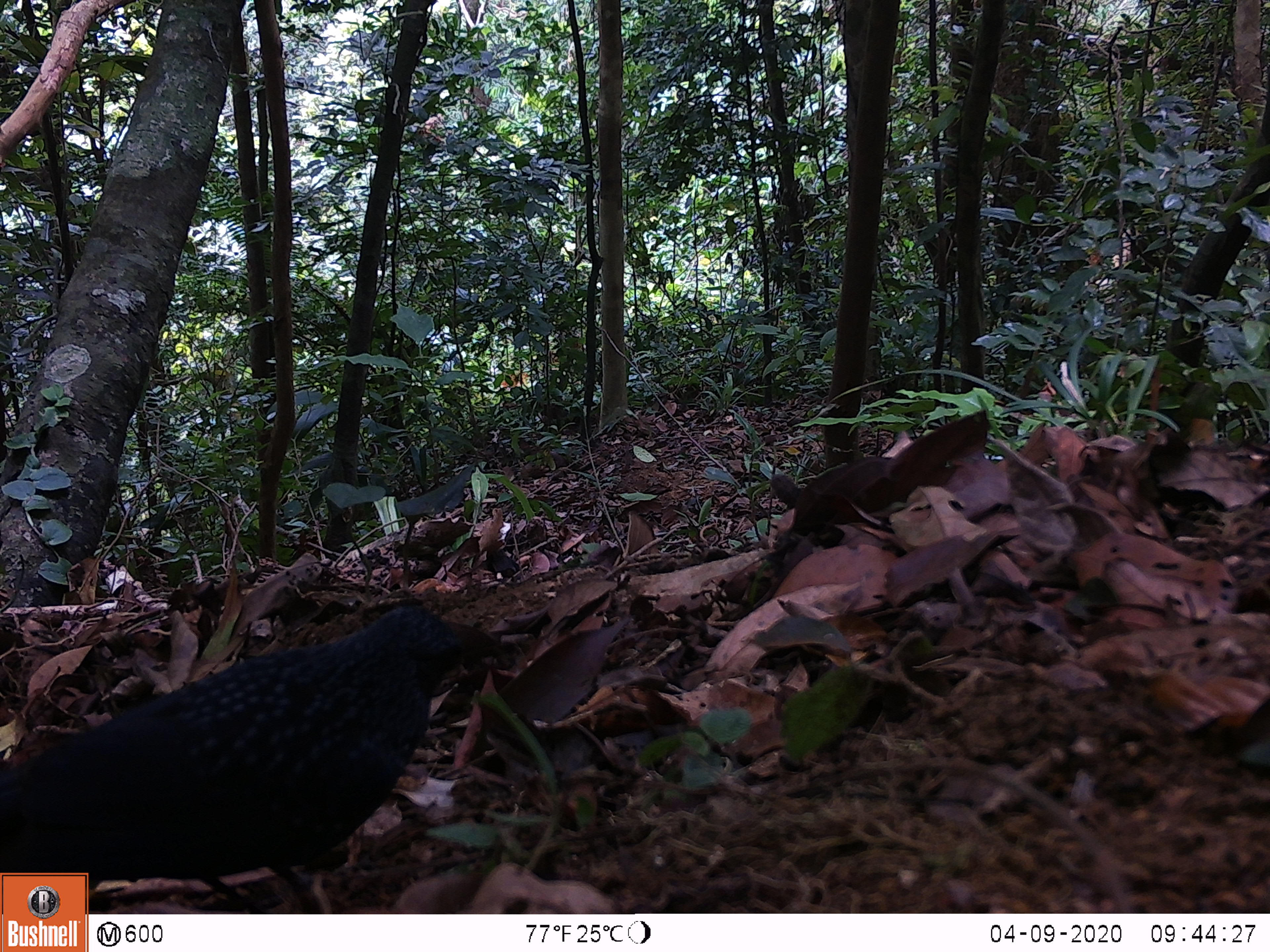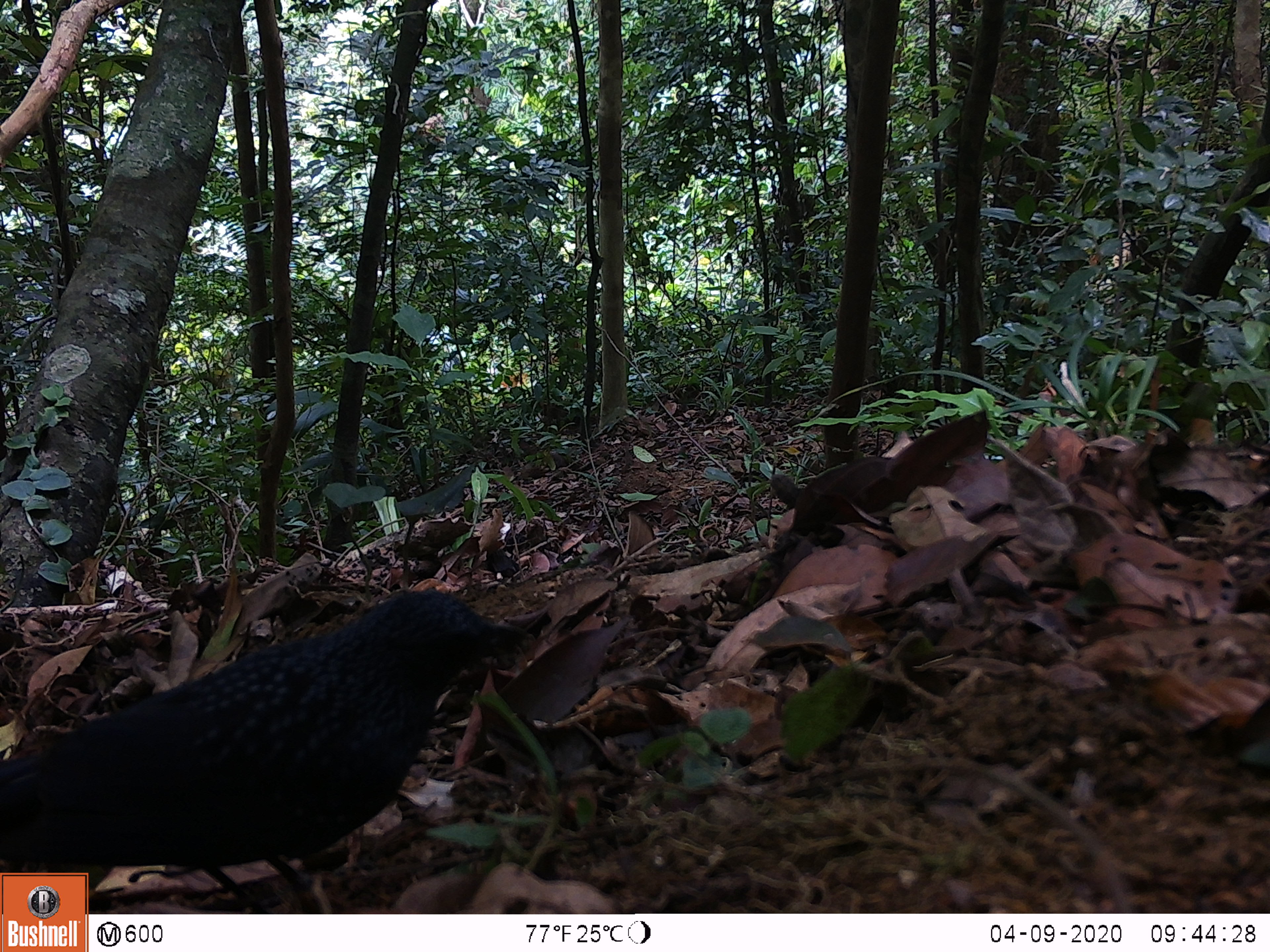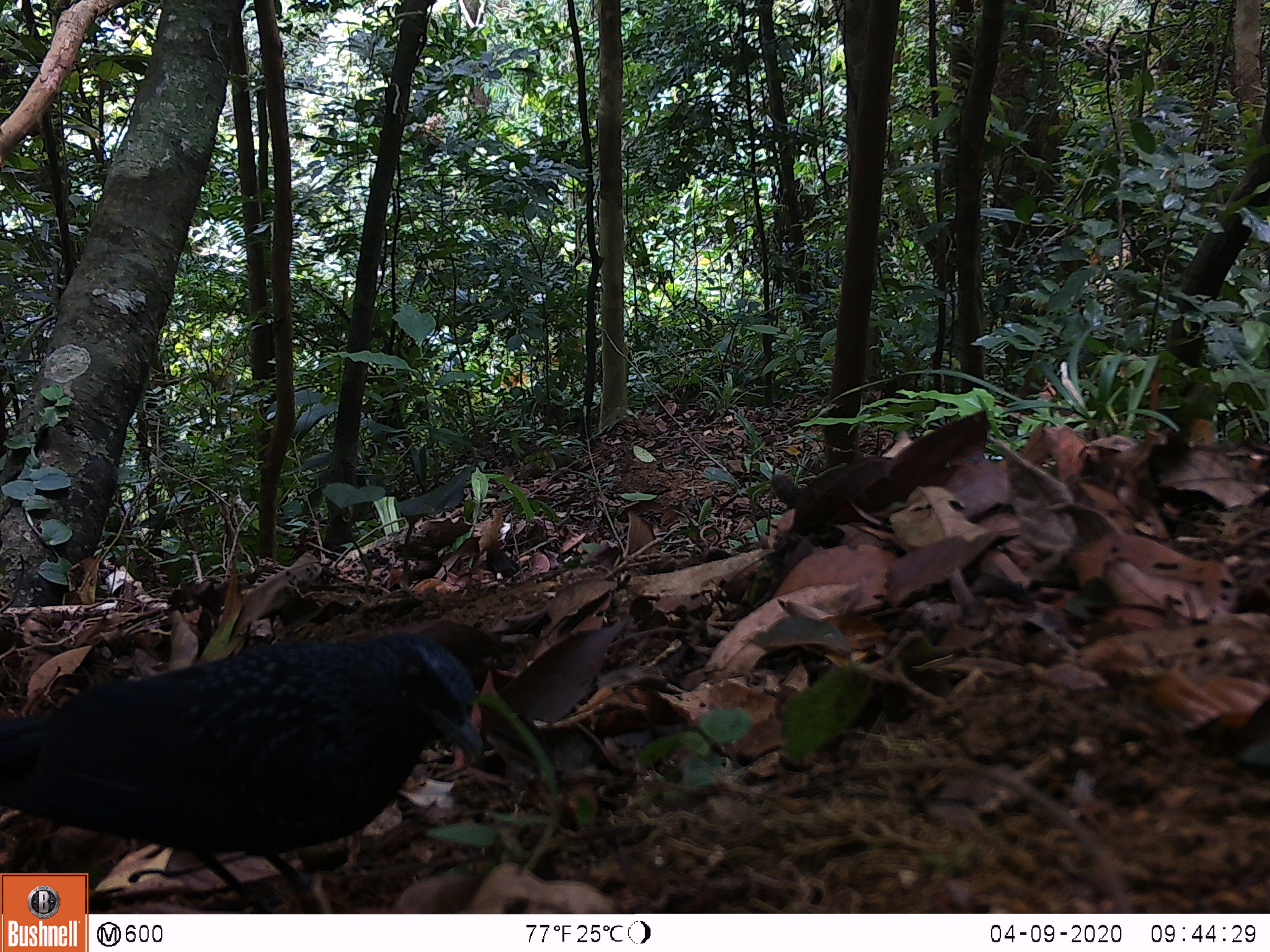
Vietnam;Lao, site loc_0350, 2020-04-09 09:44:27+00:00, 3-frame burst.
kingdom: Animalia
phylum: Chordata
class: Aves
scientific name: Aves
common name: bird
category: unidentified bird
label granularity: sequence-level